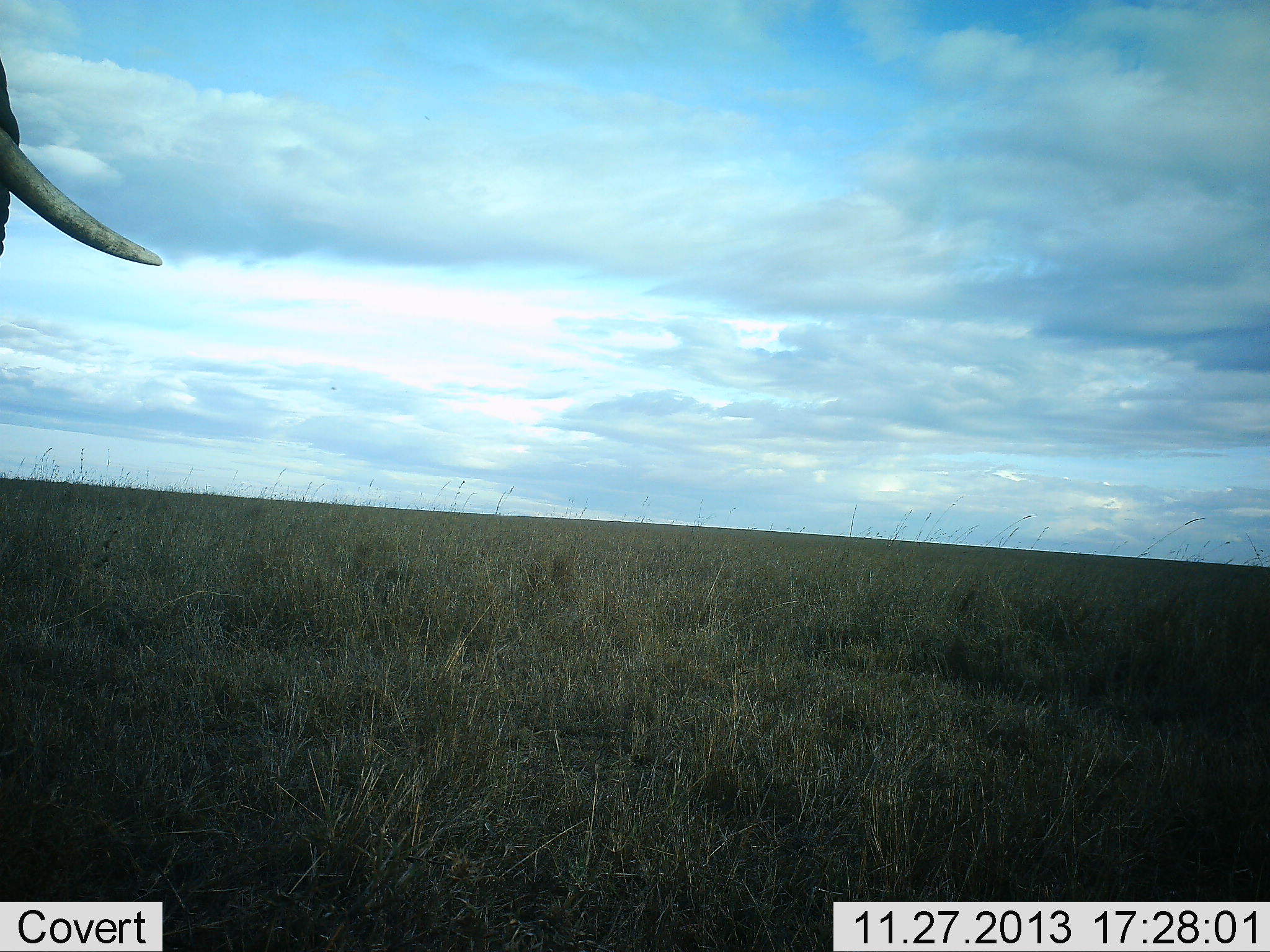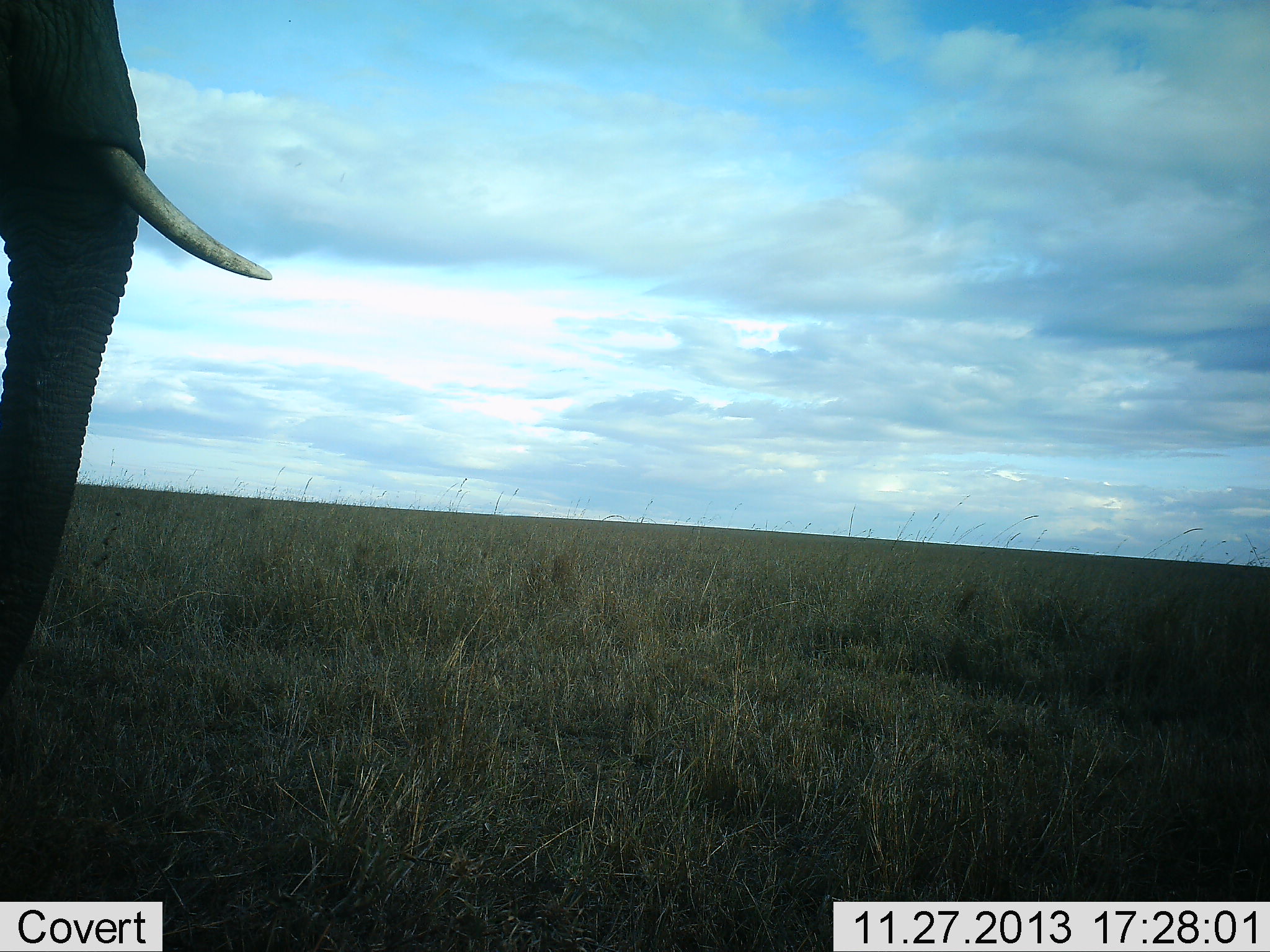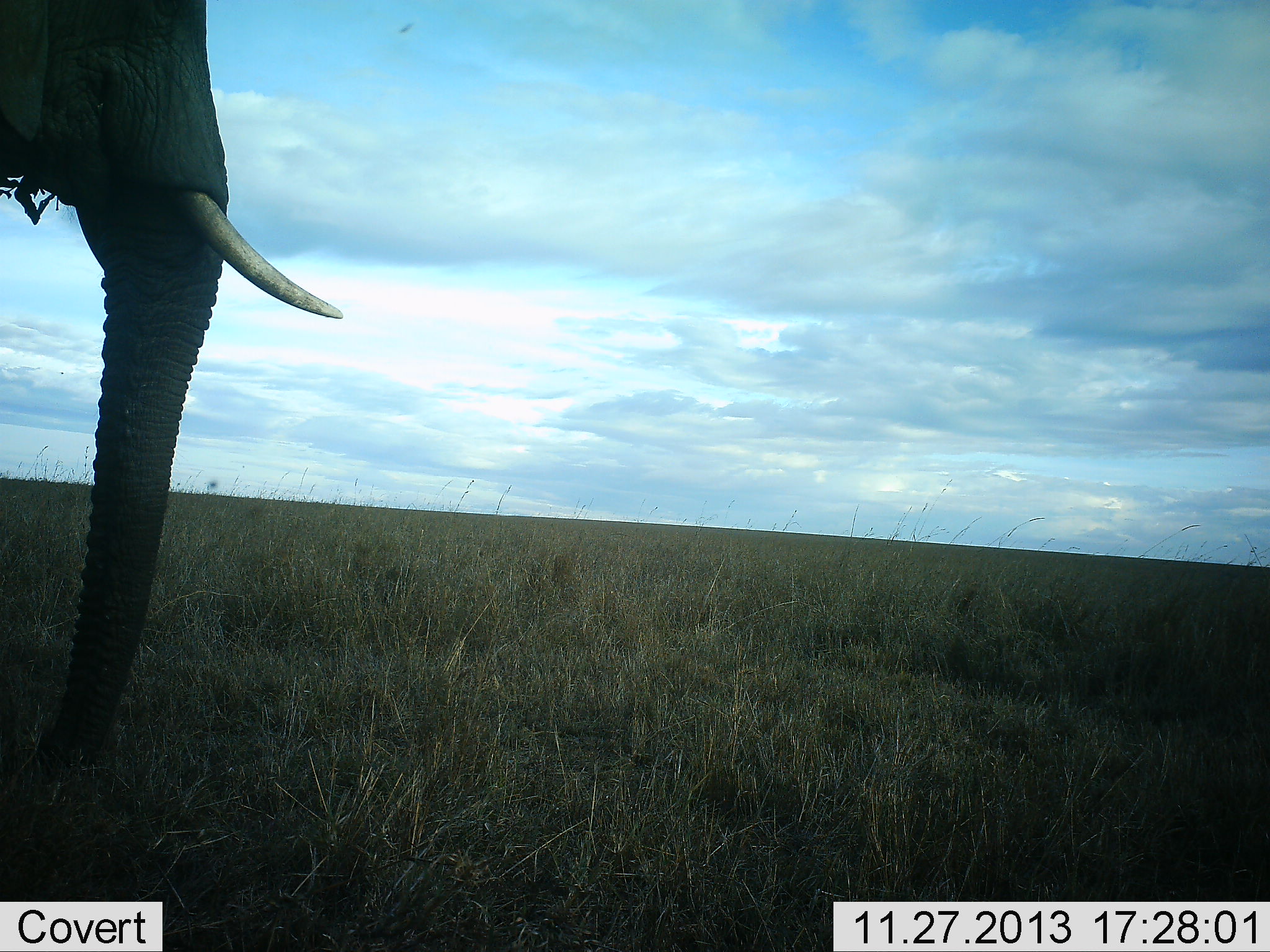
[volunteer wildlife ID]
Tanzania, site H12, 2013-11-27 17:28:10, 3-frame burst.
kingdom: Animalia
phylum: Chordata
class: Mammalia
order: Proboscidea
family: Elephantidae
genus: Loxodonta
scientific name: Loxodonta africana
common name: african bush elephant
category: elephant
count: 1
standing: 38%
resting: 0%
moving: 62%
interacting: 0%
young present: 0%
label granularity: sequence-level